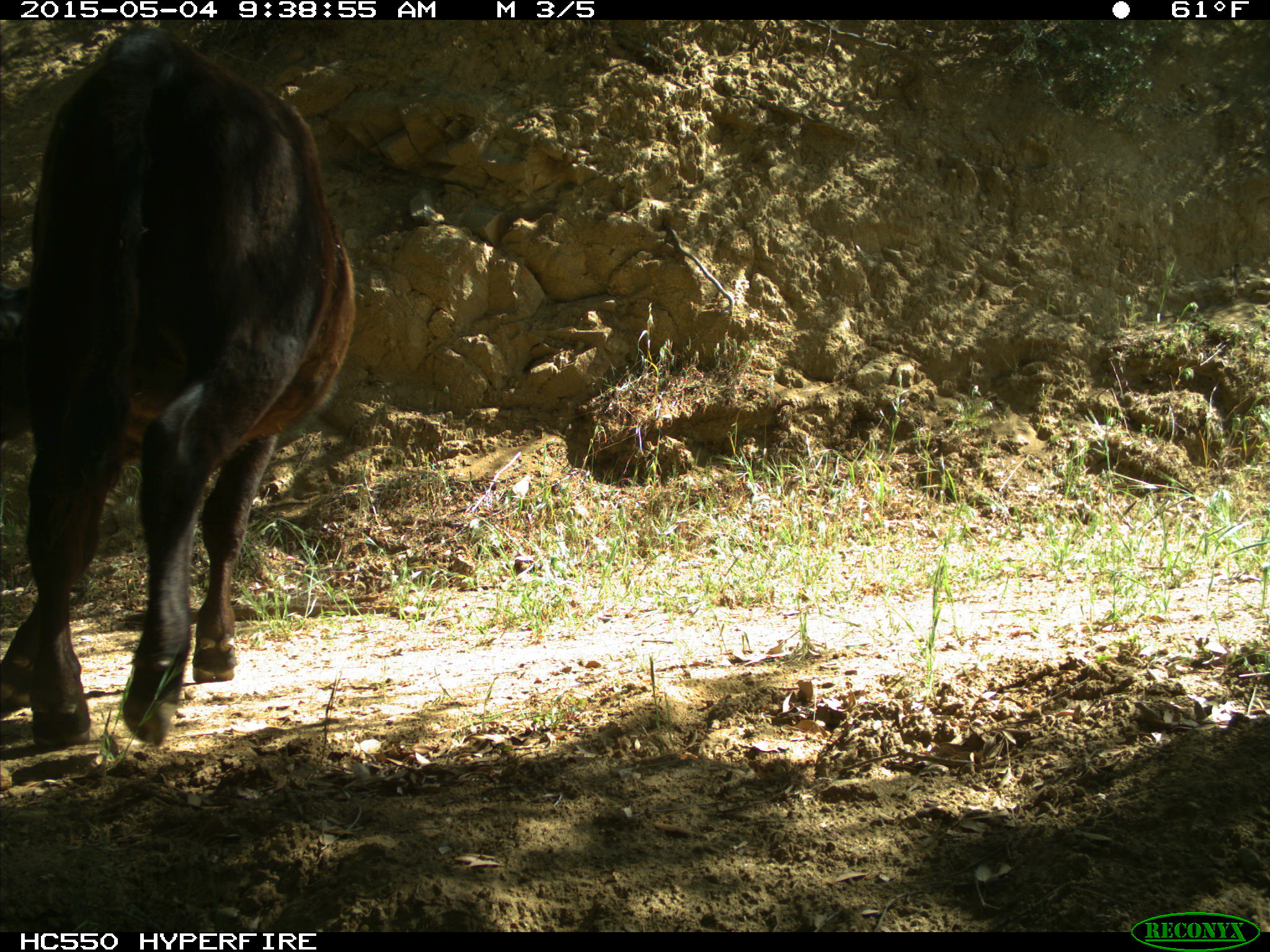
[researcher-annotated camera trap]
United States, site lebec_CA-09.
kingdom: Animalia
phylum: Chordata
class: Mammalia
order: Artiodactyla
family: Bovidae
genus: Bos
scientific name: Bos taurus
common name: domestic cow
Bos taurus (domestic cow).